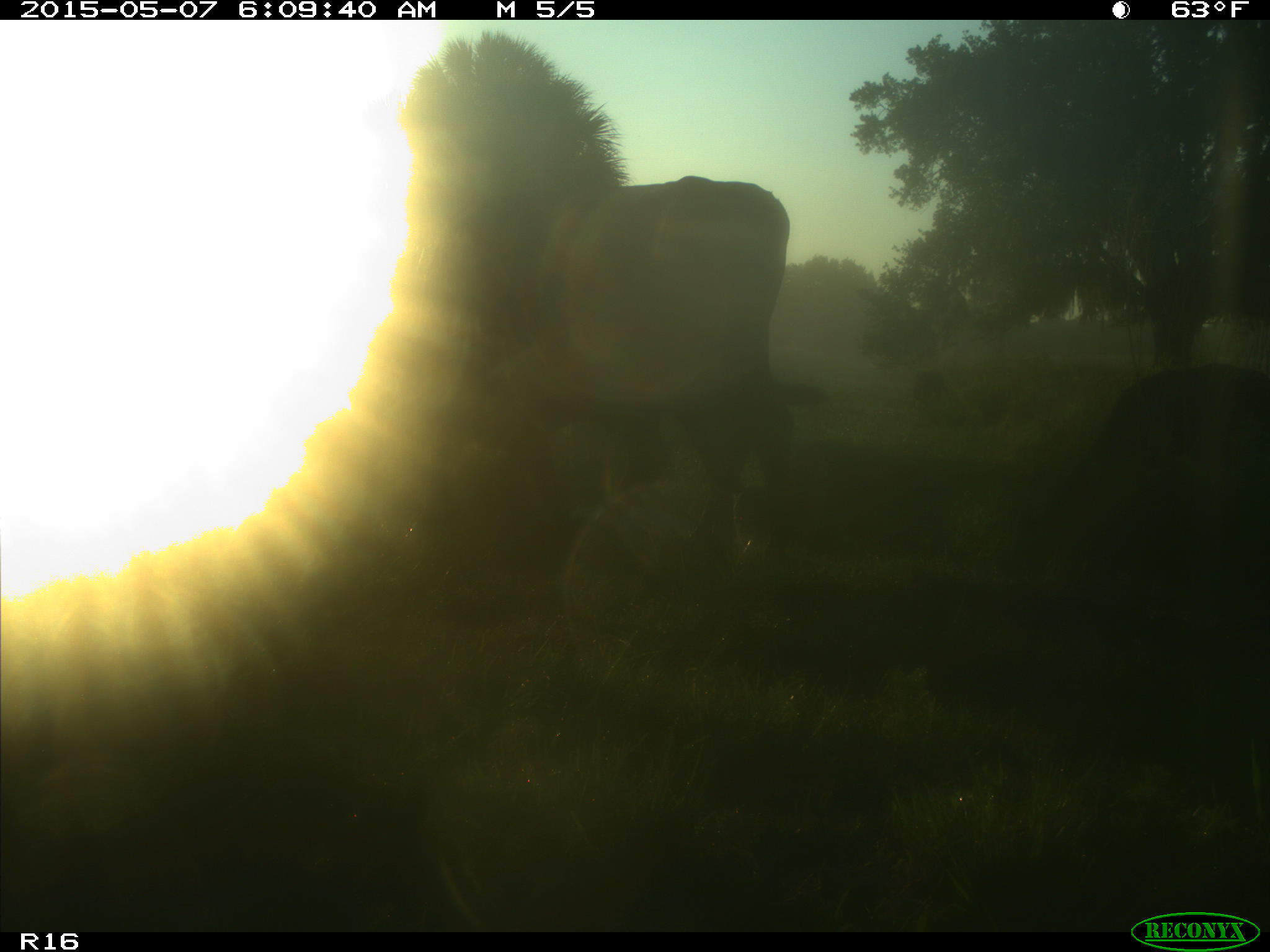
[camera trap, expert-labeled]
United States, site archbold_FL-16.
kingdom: Animalia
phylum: Chordata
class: Mammalia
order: Artiodactyla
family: Bovidae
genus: Bos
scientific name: Bos taurus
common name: domestic cow